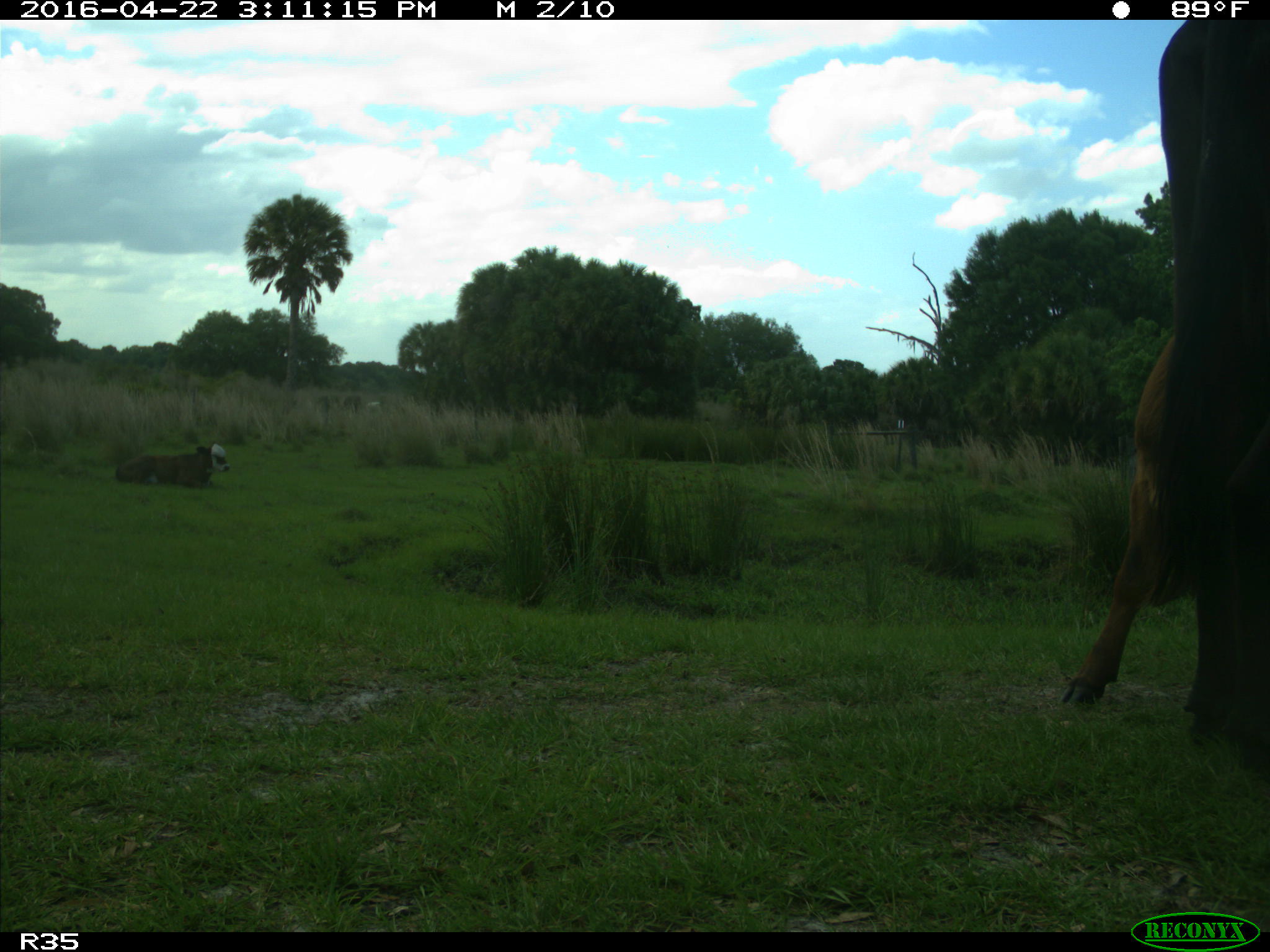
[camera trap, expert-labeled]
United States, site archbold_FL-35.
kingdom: Animalia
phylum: Chordata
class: Mammalia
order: Artiodactyla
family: Bovidae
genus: Bos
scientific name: Bos taurus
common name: domestic cow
Bos taurus (domestic cow).